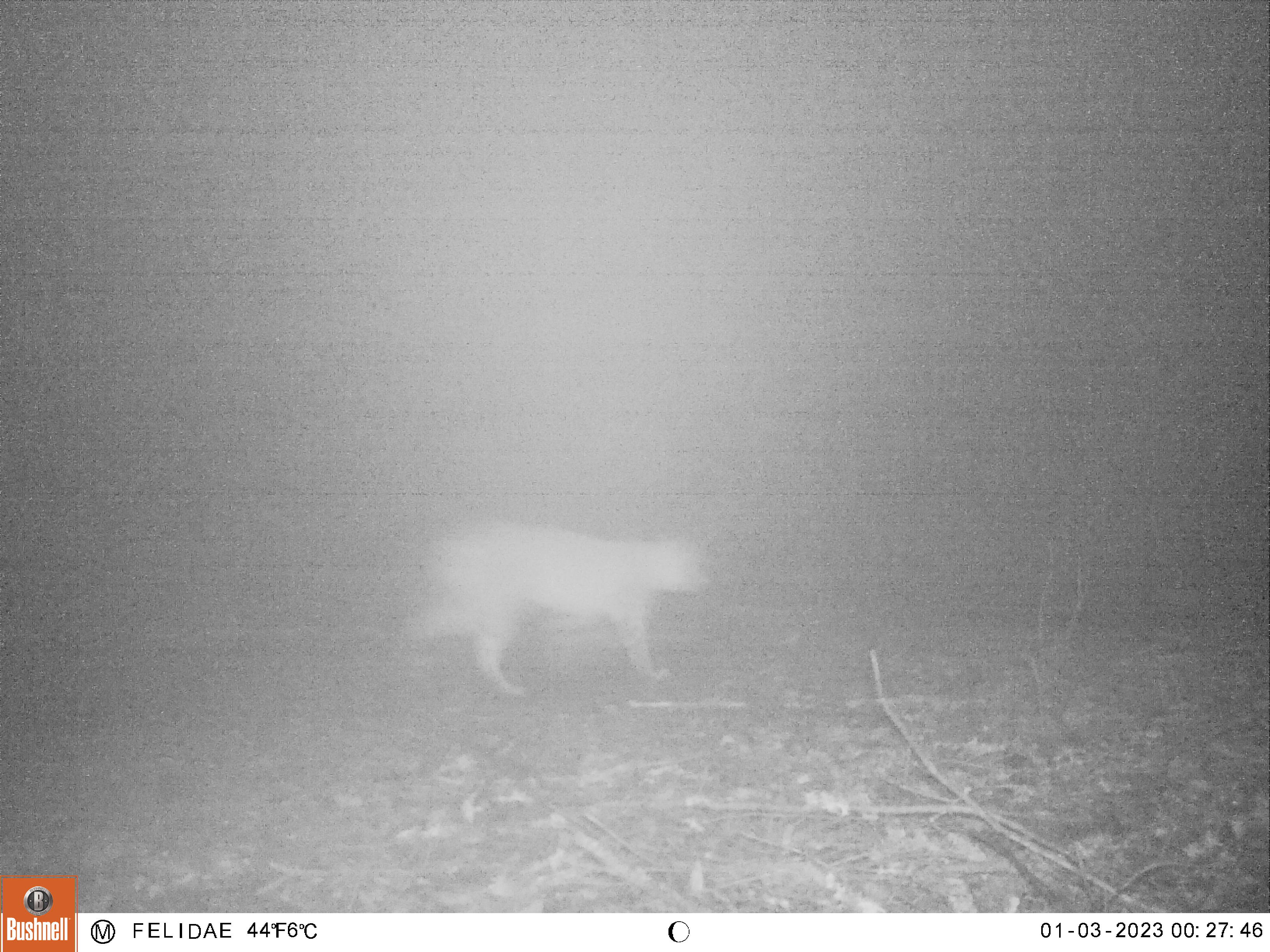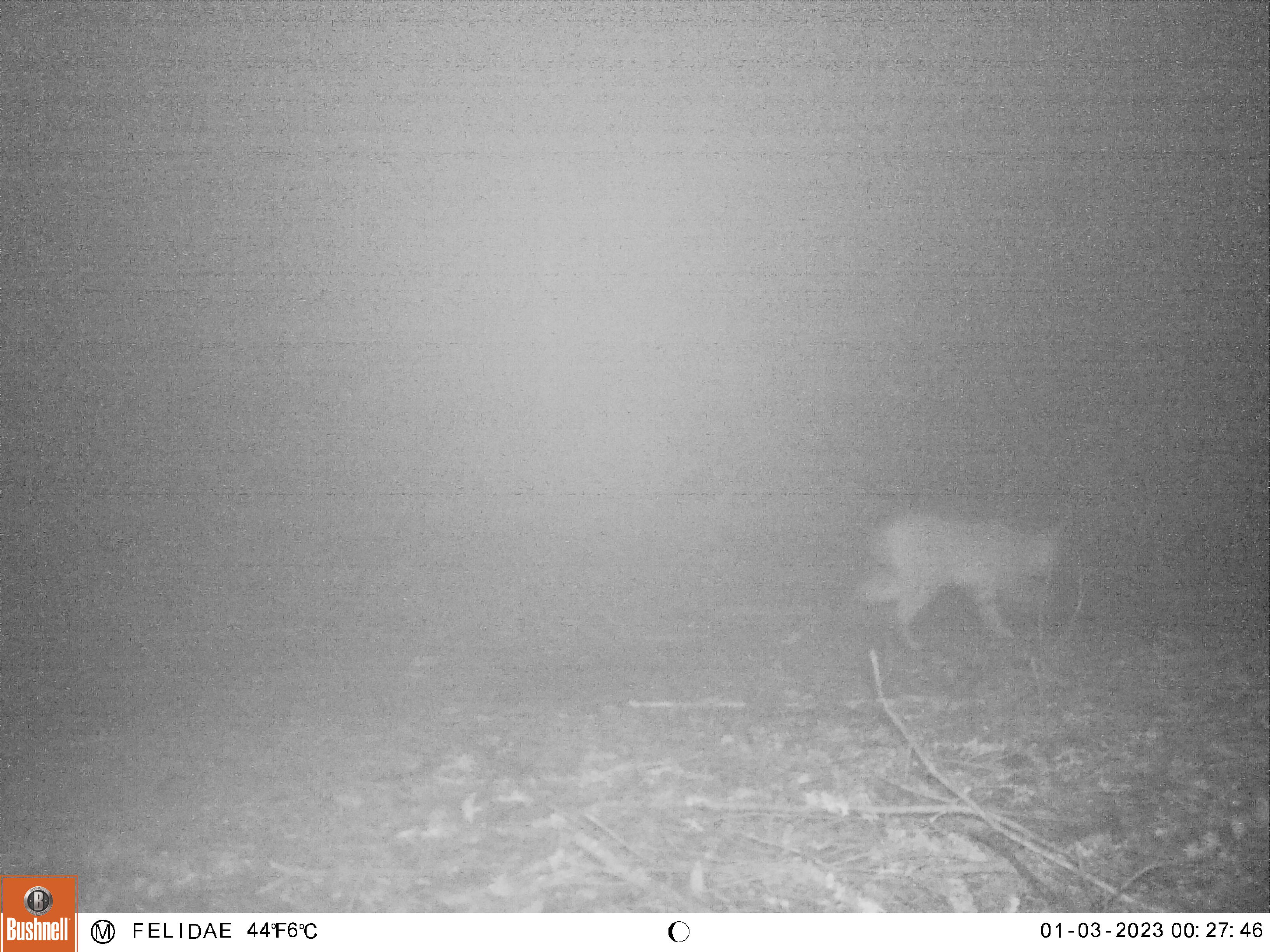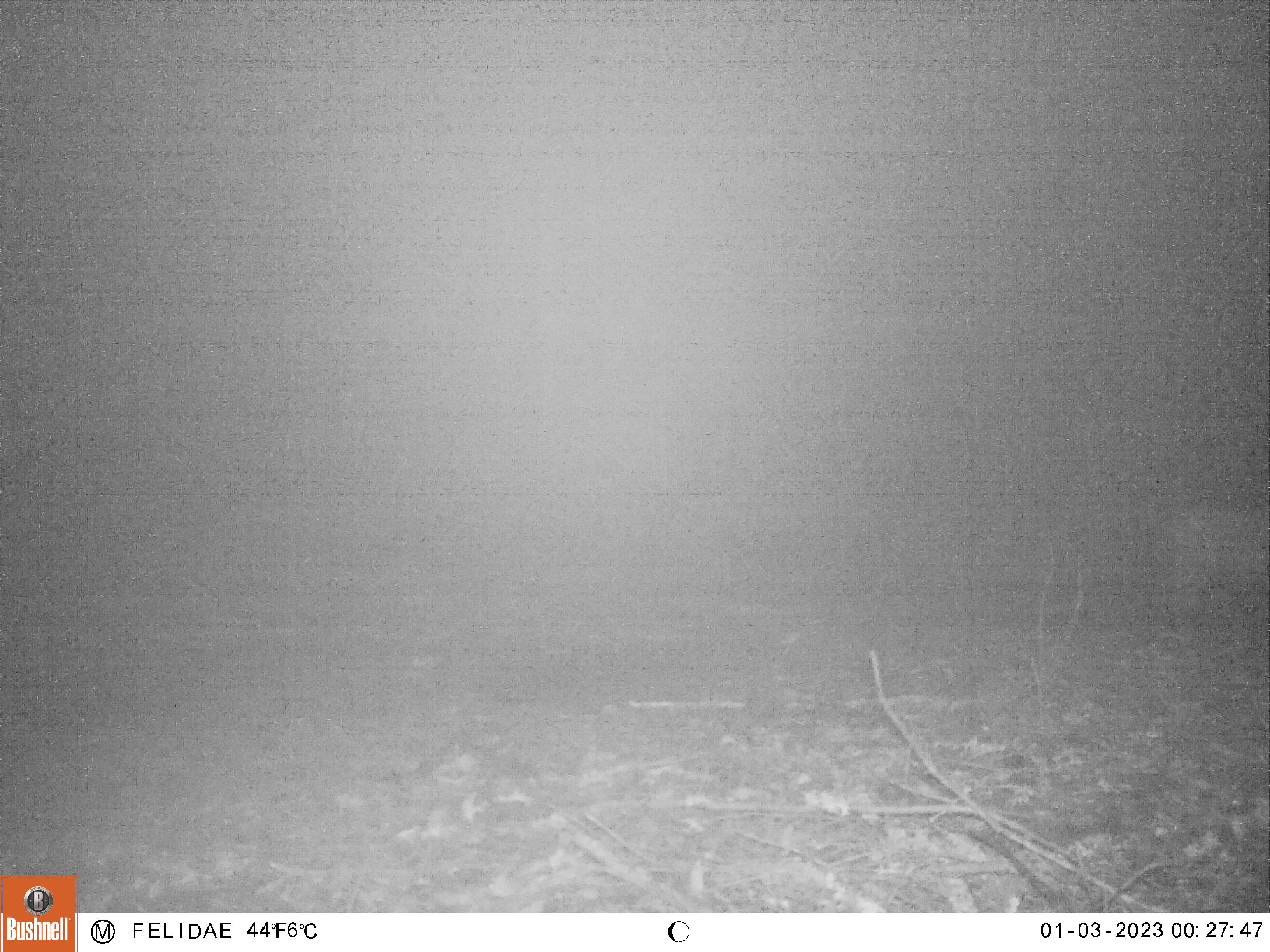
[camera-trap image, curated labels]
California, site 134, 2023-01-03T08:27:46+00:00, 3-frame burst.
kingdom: Animalia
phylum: Chordata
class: Mammalia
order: Carnivora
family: Felidae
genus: Lynx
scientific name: Lynx rufus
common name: bobcat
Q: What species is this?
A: Bobcat (Lynx rufus).